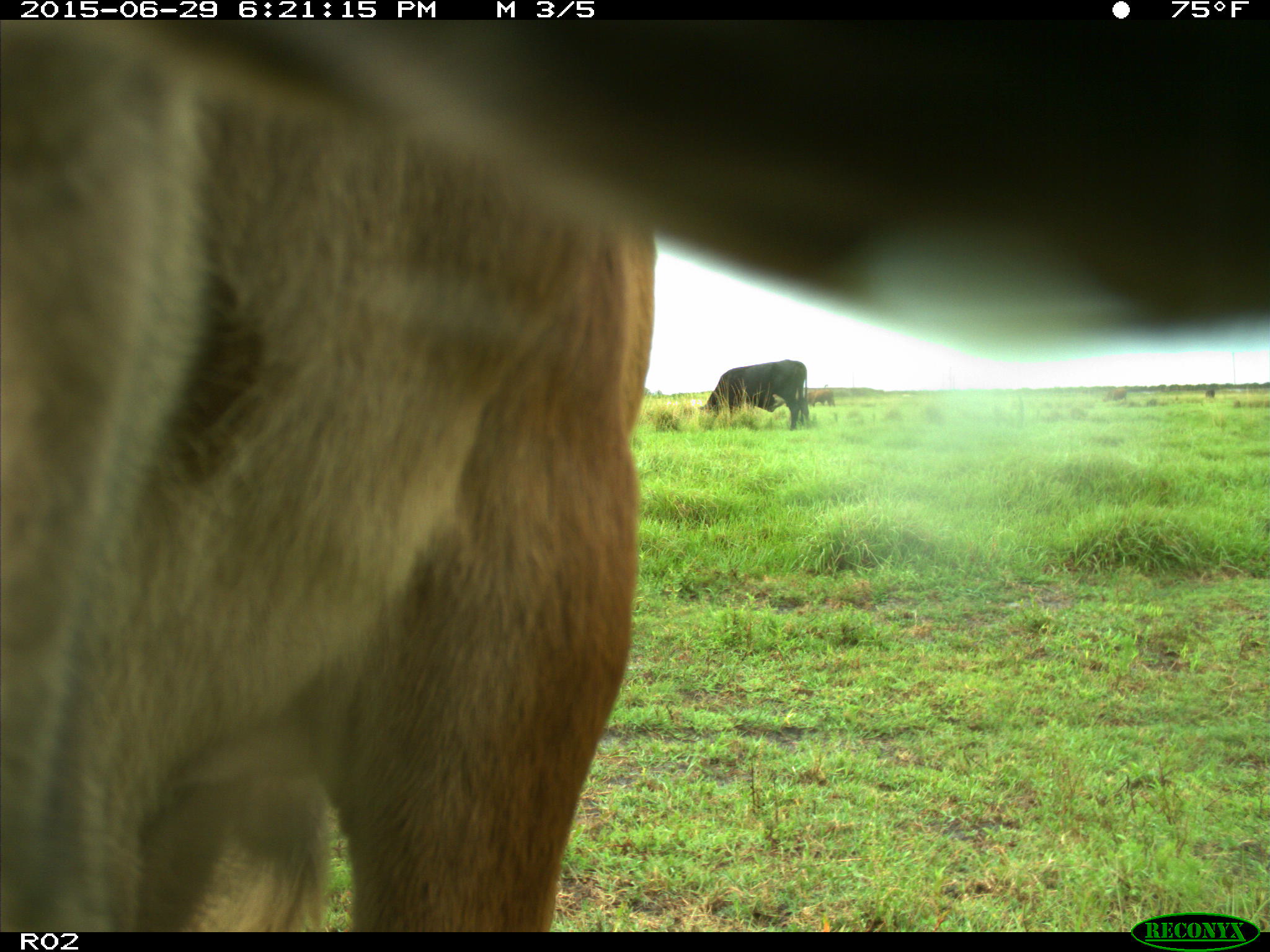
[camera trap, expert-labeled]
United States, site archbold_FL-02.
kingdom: Animalia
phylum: Chordata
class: Mammalia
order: Artiodactyla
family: Bovidae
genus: Bos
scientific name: Bos taurus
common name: domestic cow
Bos taurus (domestic cow).